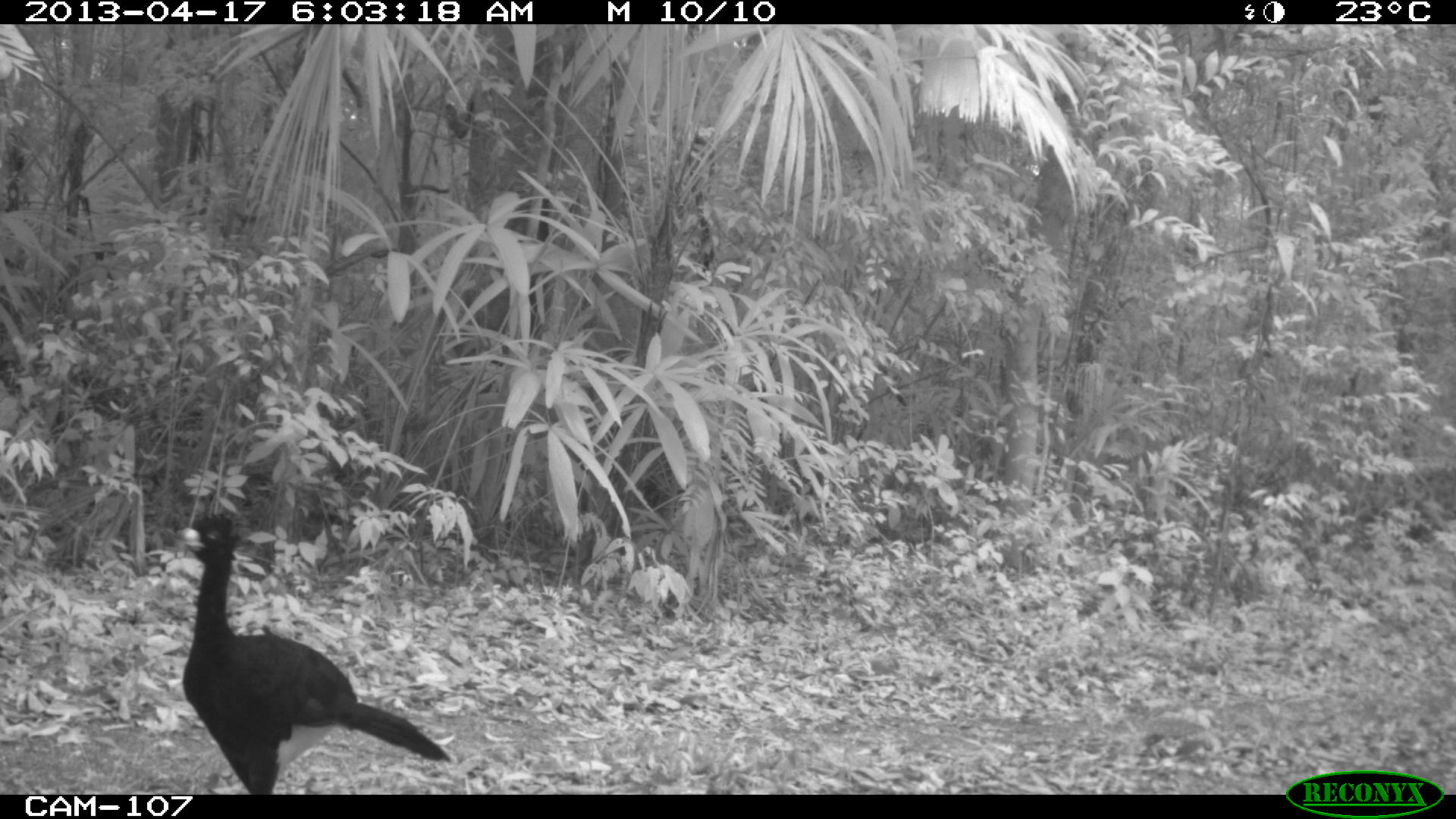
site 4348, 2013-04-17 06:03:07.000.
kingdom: Animalia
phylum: Chordata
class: Aves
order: Galliformes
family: Cracidae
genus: Crax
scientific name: Crax rubra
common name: great curassow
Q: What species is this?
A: Crax rubra (great curassow).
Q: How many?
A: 3.